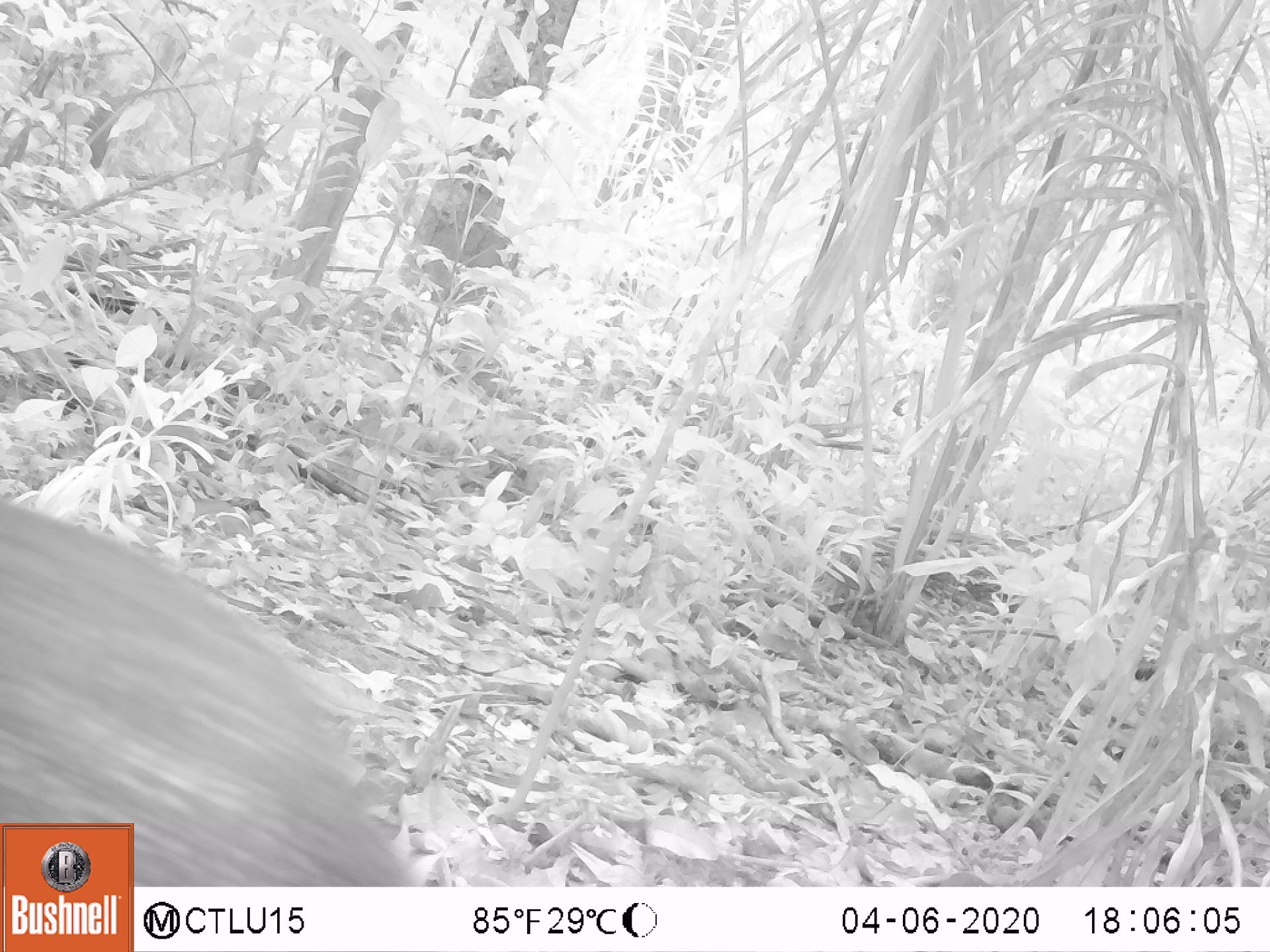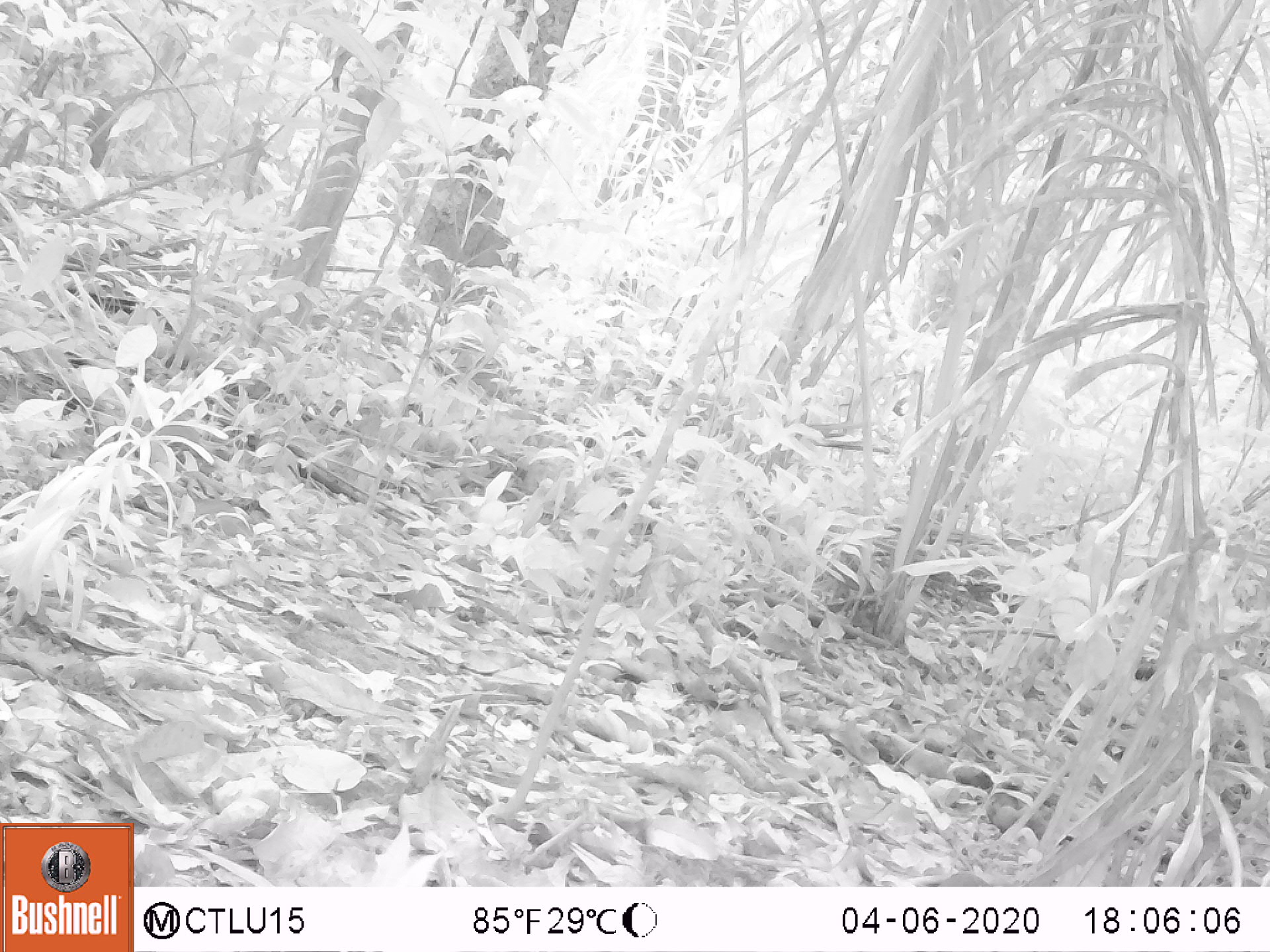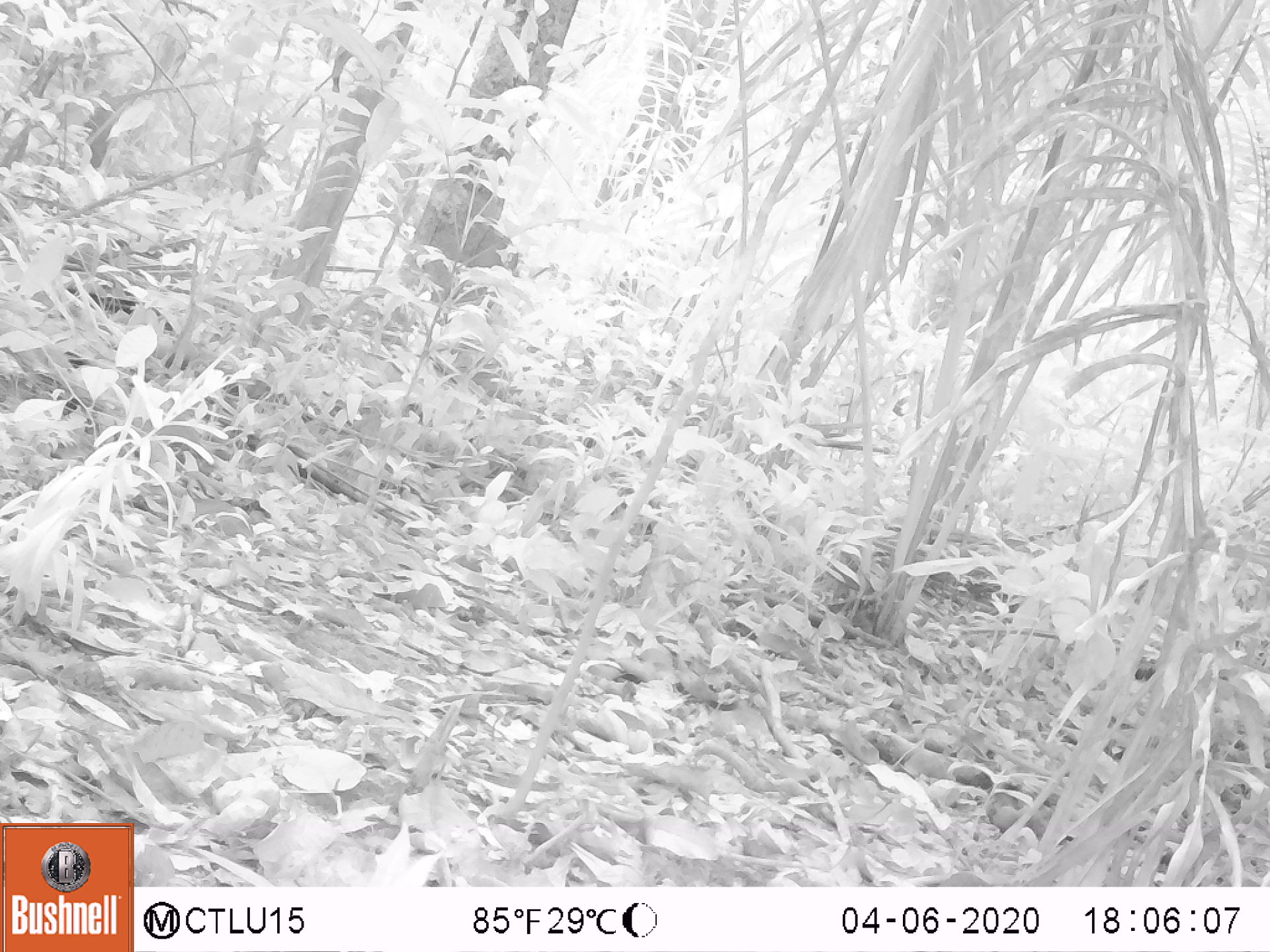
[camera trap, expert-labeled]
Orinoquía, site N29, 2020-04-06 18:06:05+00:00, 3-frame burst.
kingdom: Animalia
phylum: Chordata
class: Mammalia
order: Artiodactyla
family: Tayassuidae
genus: Pecari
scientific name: Pecari tajacu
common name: collared peccary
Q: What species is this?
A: Collared peccary (Pecari tajacu).